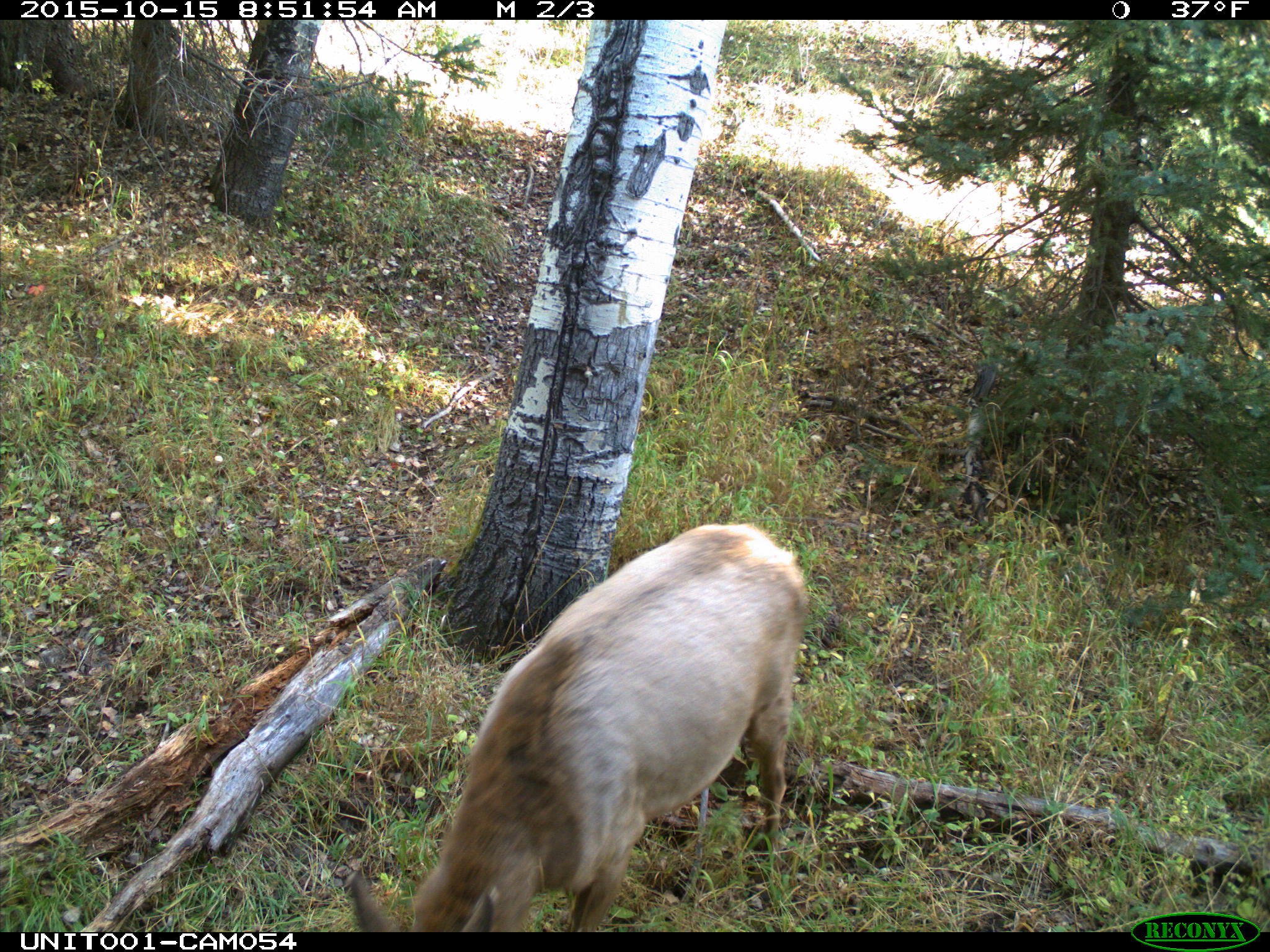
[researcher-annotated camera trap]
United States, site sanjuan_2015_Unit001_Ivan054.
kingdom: Animalia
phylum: Chordata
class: Mammalia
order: Artiodactyla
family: Cervidae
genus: Cervus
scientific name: Cervus elaphus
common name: red deer